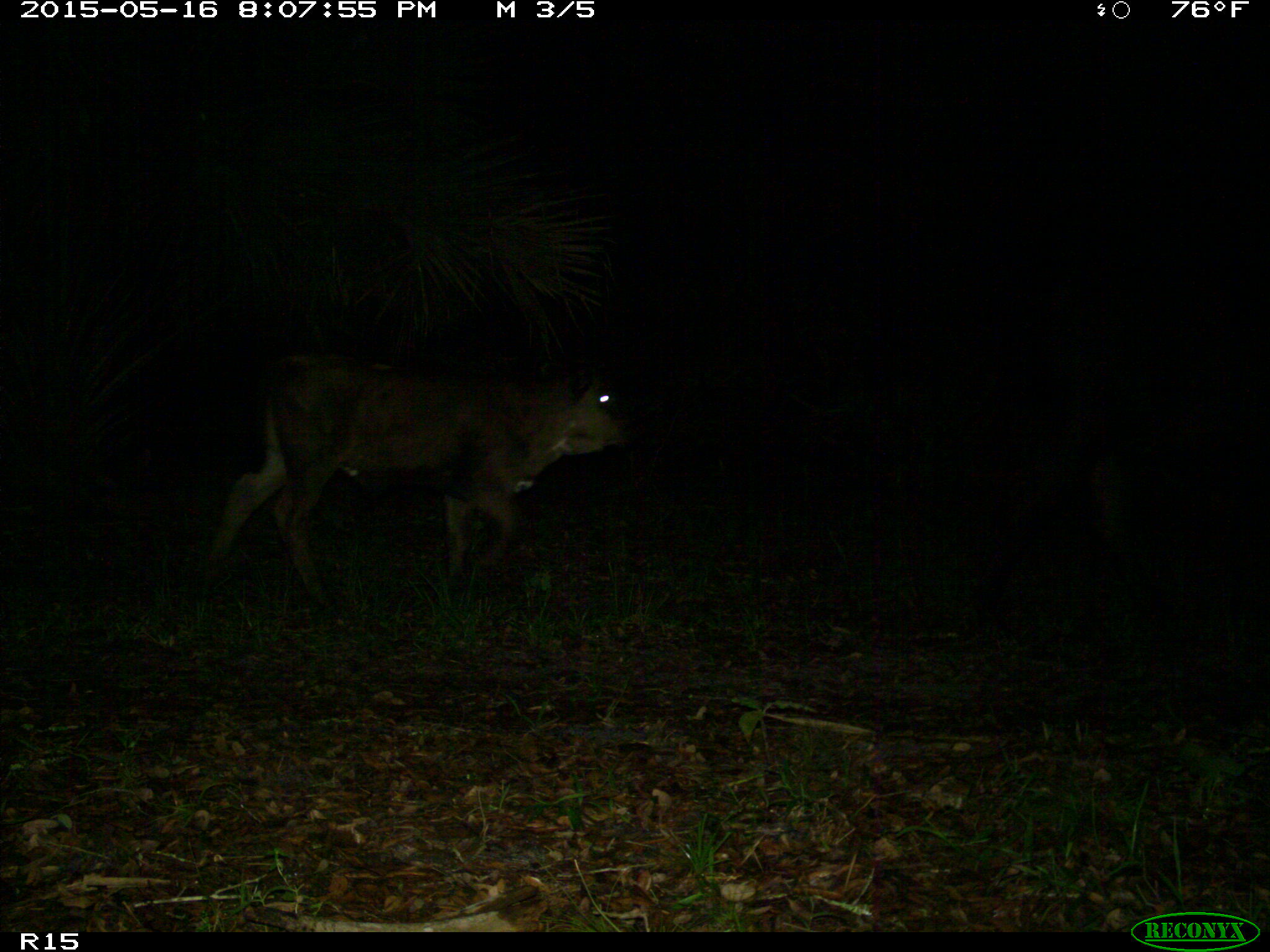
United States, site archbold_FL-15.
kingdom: Animalia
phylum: Chordata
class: Mammalia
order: Artiodactyla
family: Bovidae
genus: Bos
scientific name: Bos taurus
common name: domestic cow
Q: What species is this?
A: Bos taurus (domestic cow).